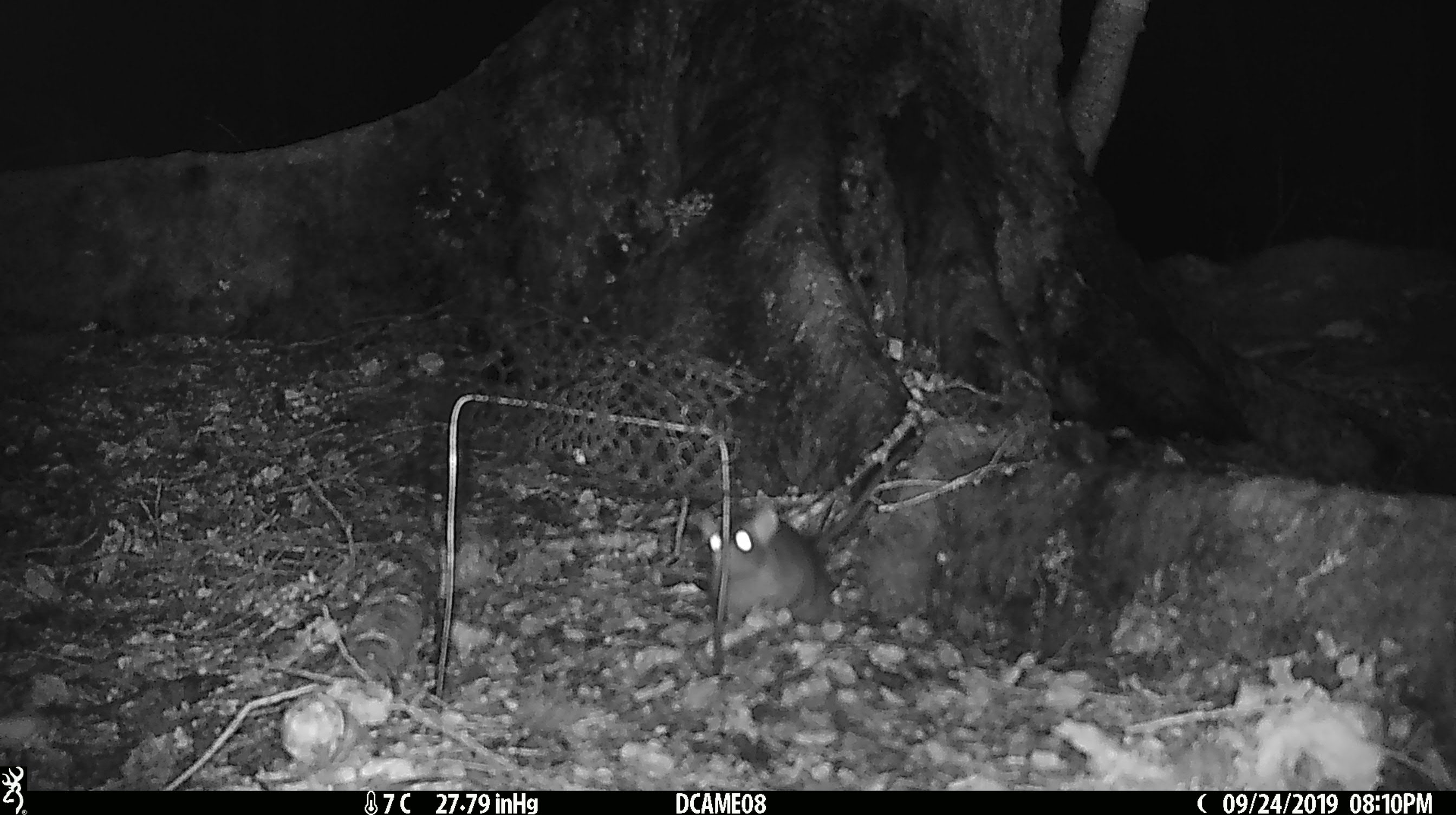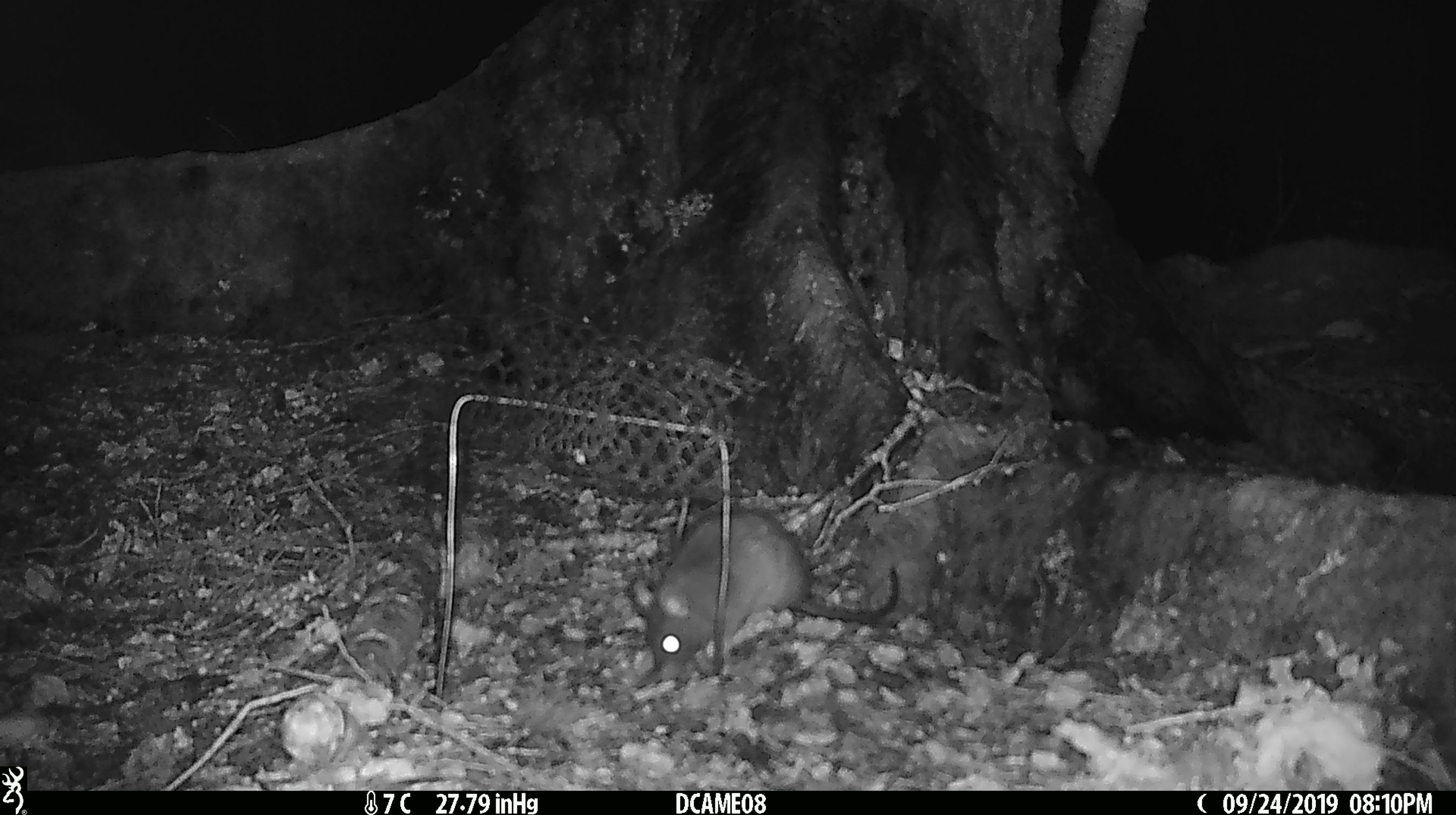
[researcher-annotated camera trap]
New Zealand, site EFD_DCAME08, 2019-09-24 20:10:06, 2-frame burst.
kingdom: Animalia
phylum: Chordata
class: Mammalia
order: Rodentia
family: Muridae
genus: Rattus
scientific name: Rattus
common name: rat